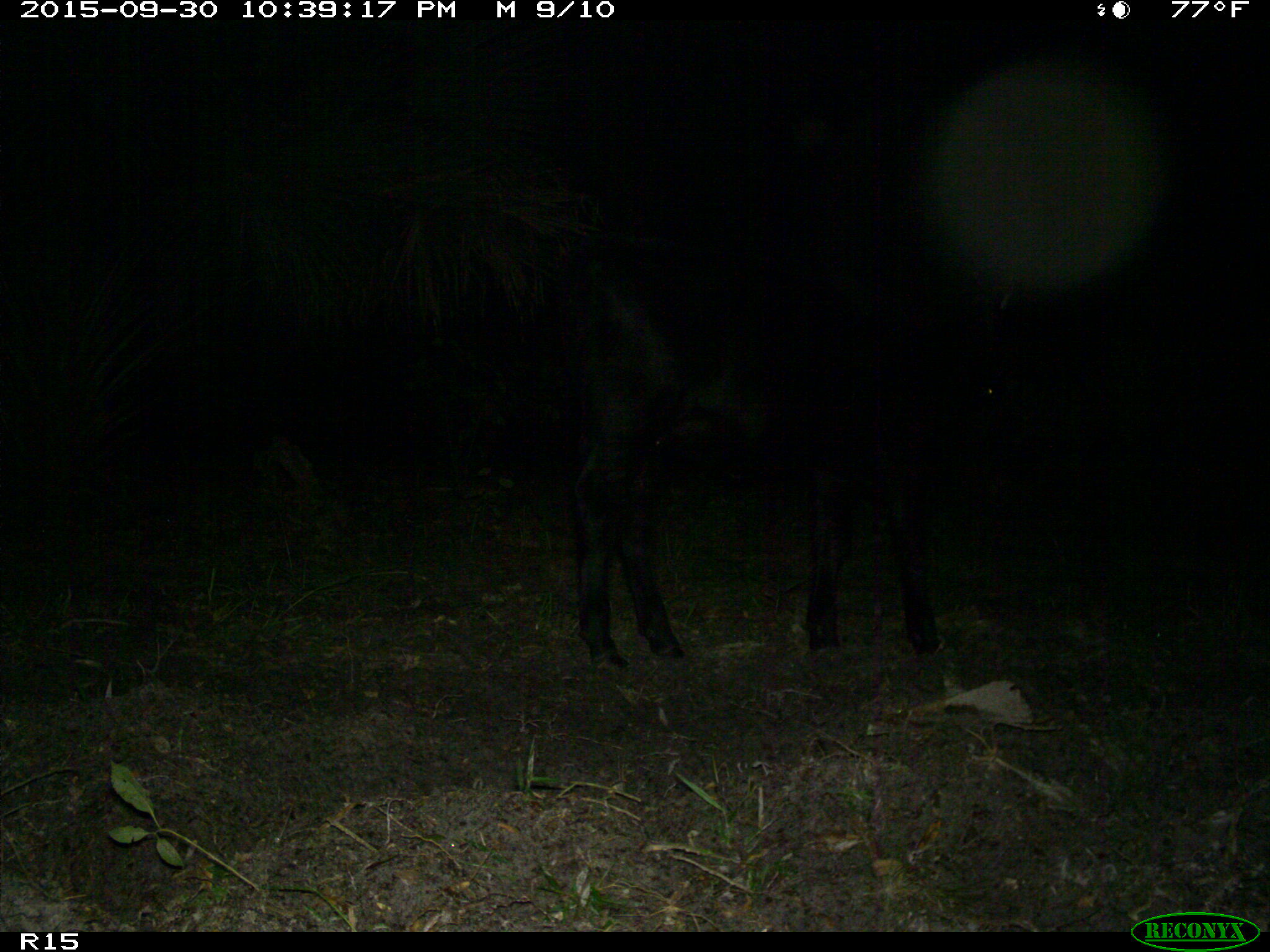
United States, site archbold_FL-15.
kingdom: Animalia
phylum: Chordata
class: Mammalia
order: Artiodactyla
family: Bovidae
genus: Bos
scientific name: Bos taurus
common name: domestic cow